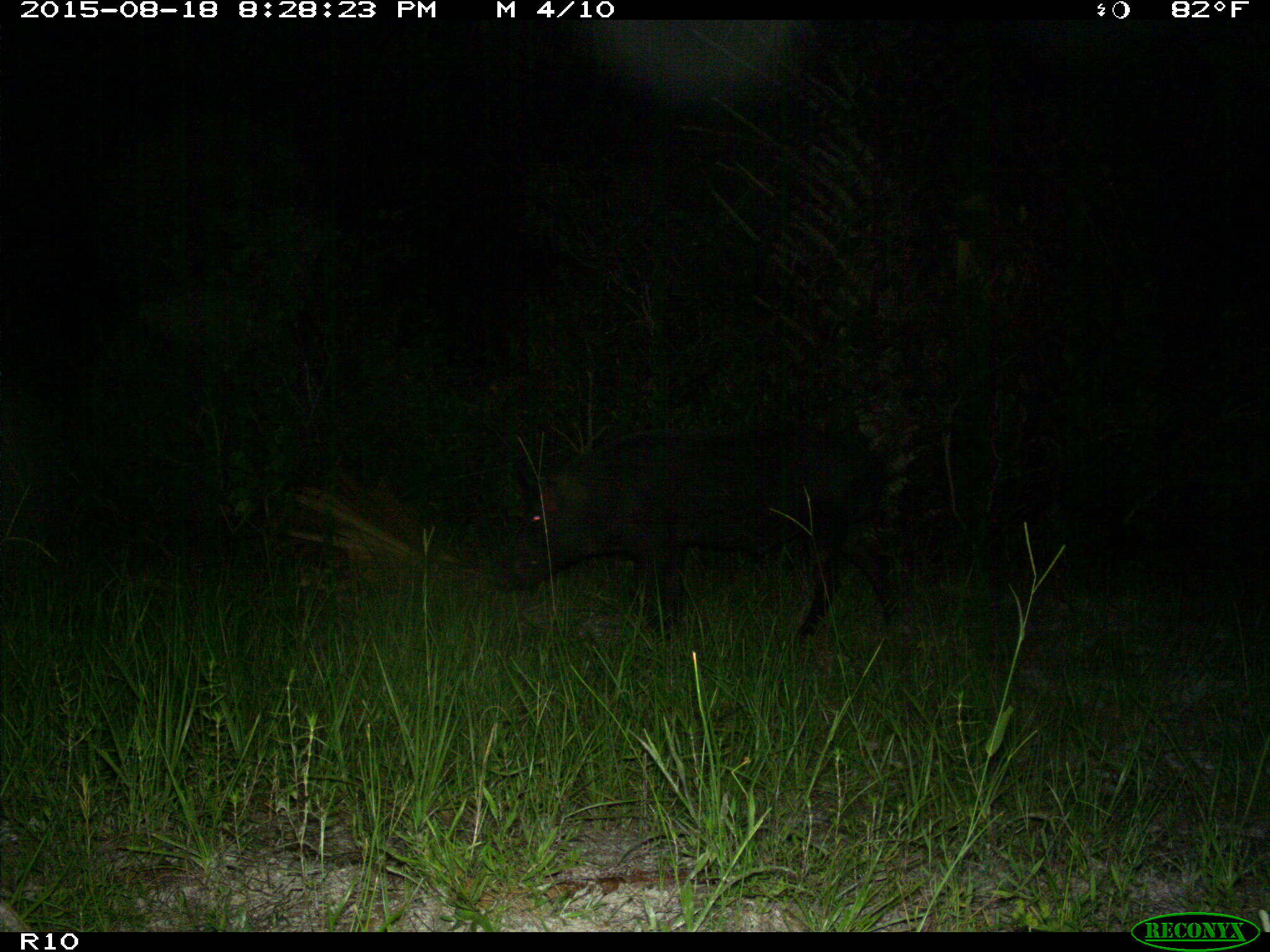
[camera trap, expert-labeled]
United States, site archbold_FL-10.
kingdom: Animalia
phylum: Chordata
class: Mammalia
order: Artiodactyla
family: Suidae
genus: Sus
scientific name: Sus scrofa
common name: wild boar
Sus scrofa (wild boar).